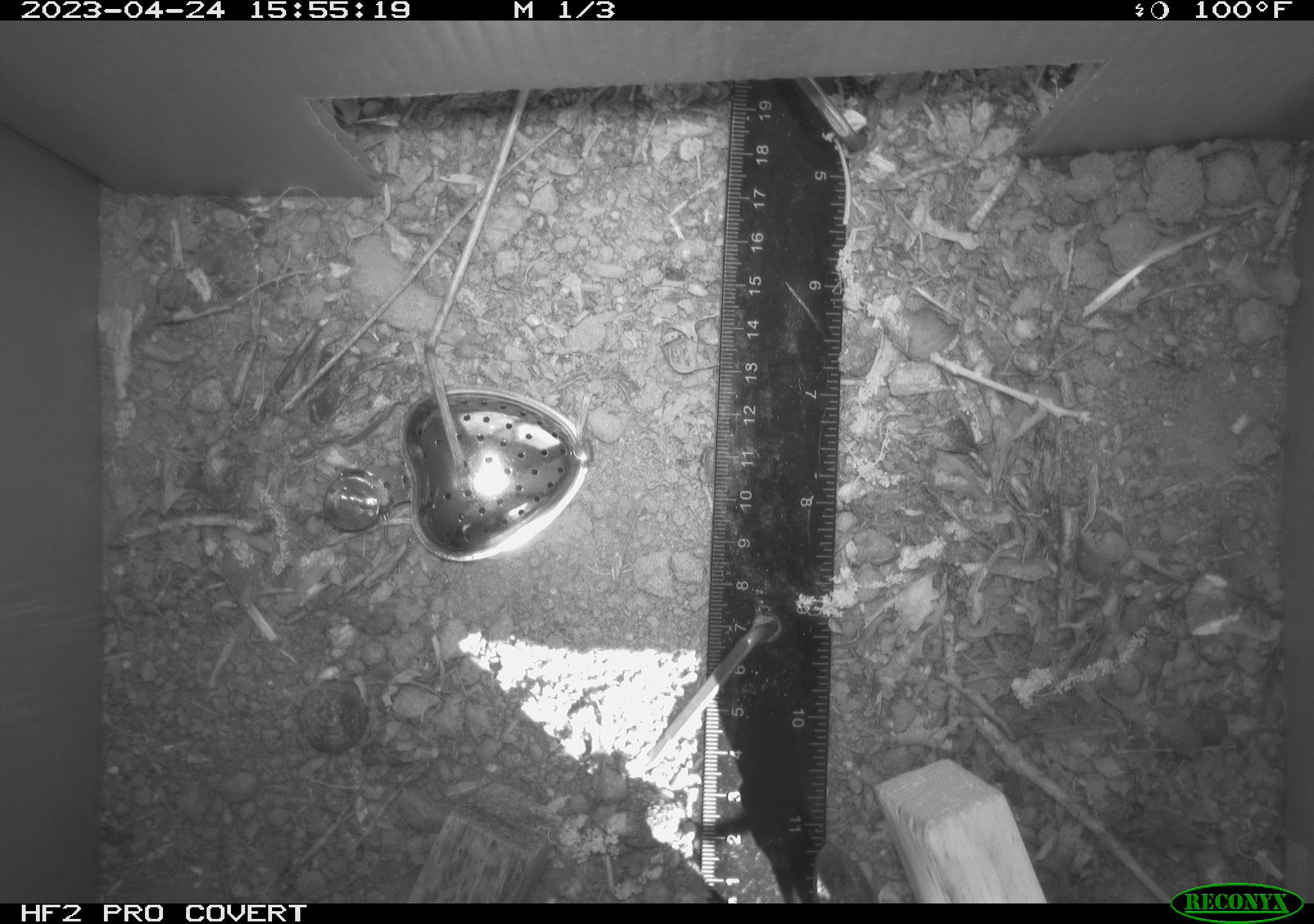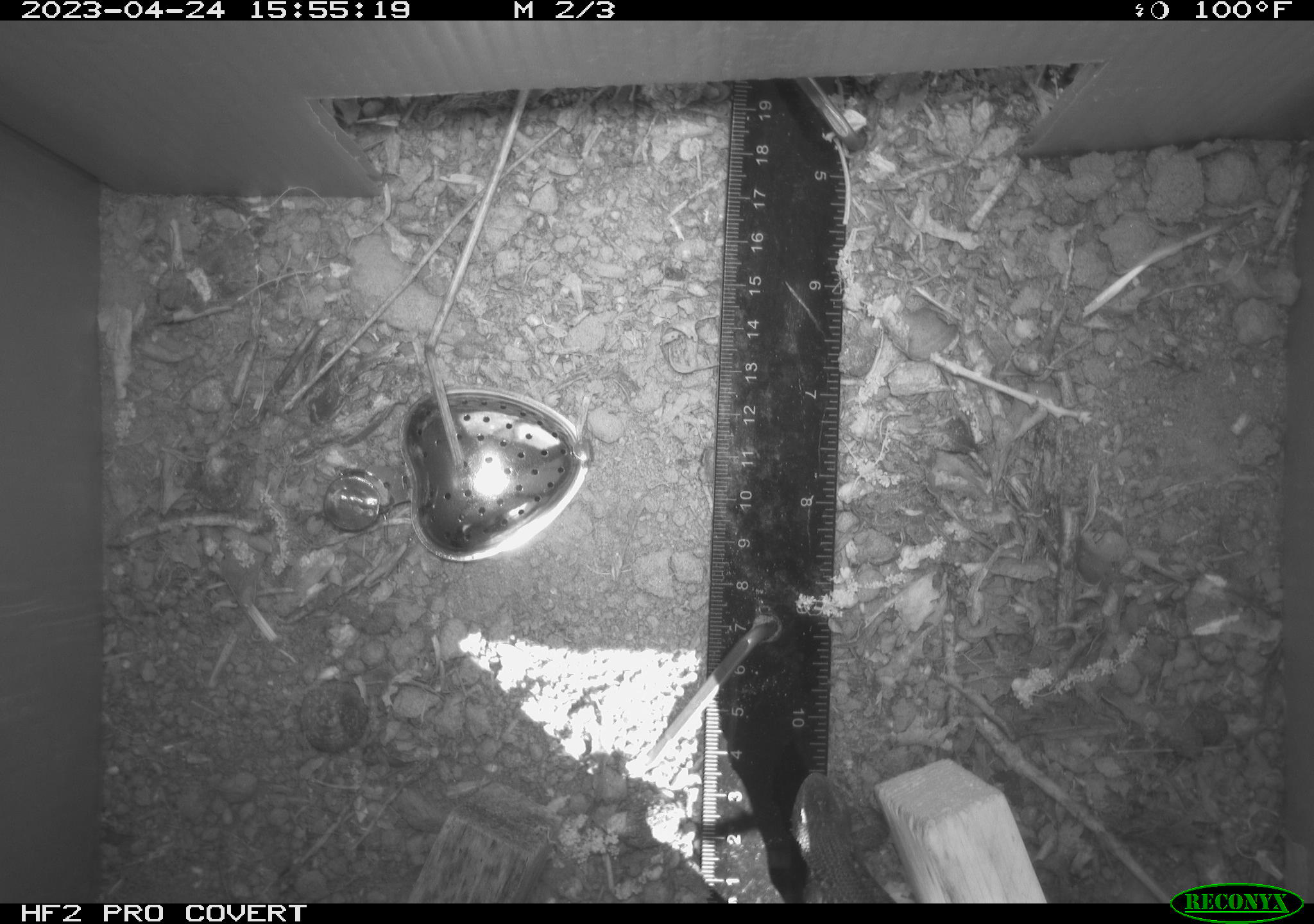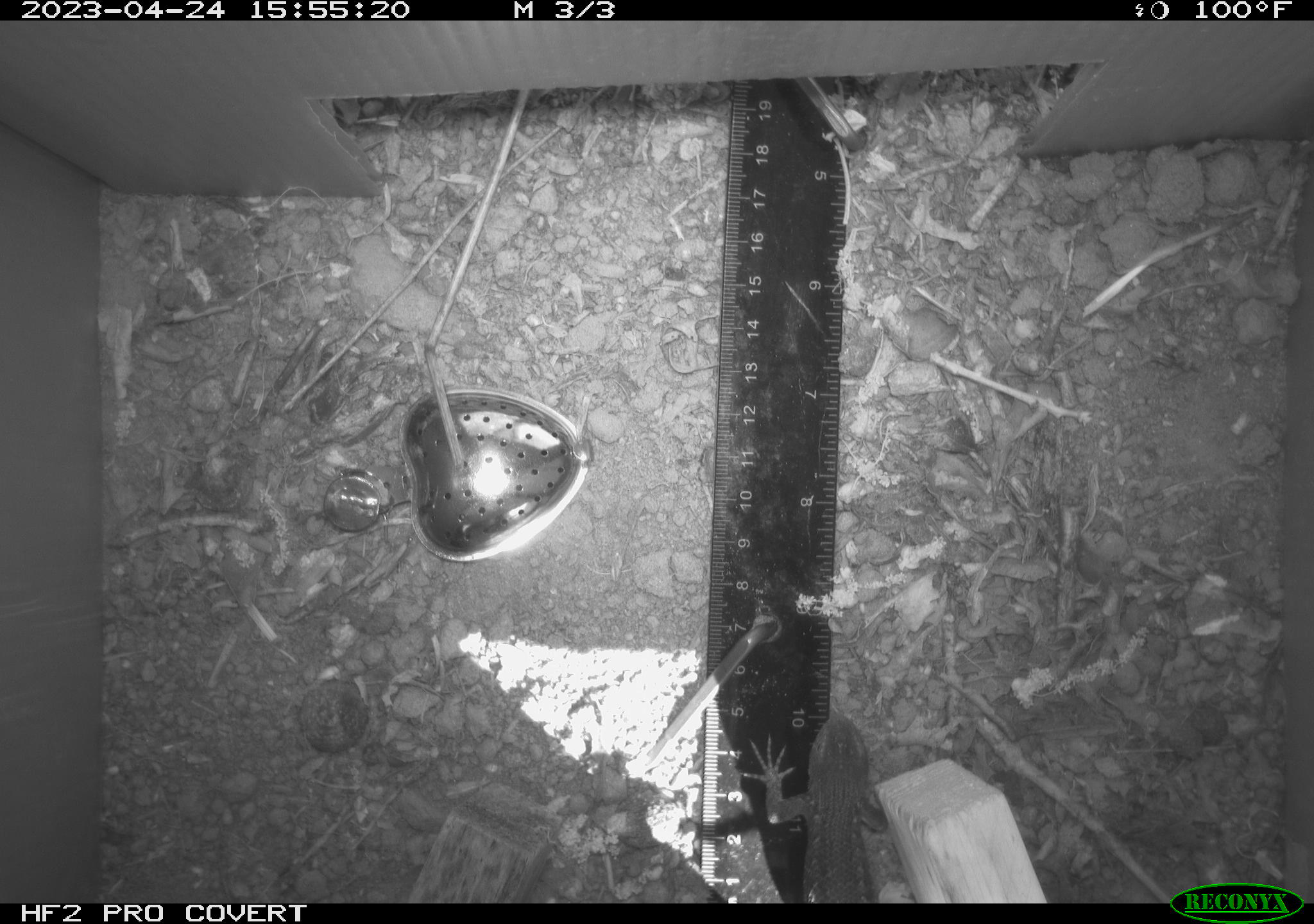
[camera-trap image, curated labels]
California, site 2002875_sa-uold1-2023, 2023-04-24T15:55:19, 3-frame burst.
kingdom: Animalia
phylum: Chordata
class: Reptilia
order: Squamata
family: Phrynosomatidae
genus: Sceloporus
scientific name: Sceloporus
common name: spiny lizards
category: sceloporus species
Sceloporus species (spiny lizards) (Sceloporus).